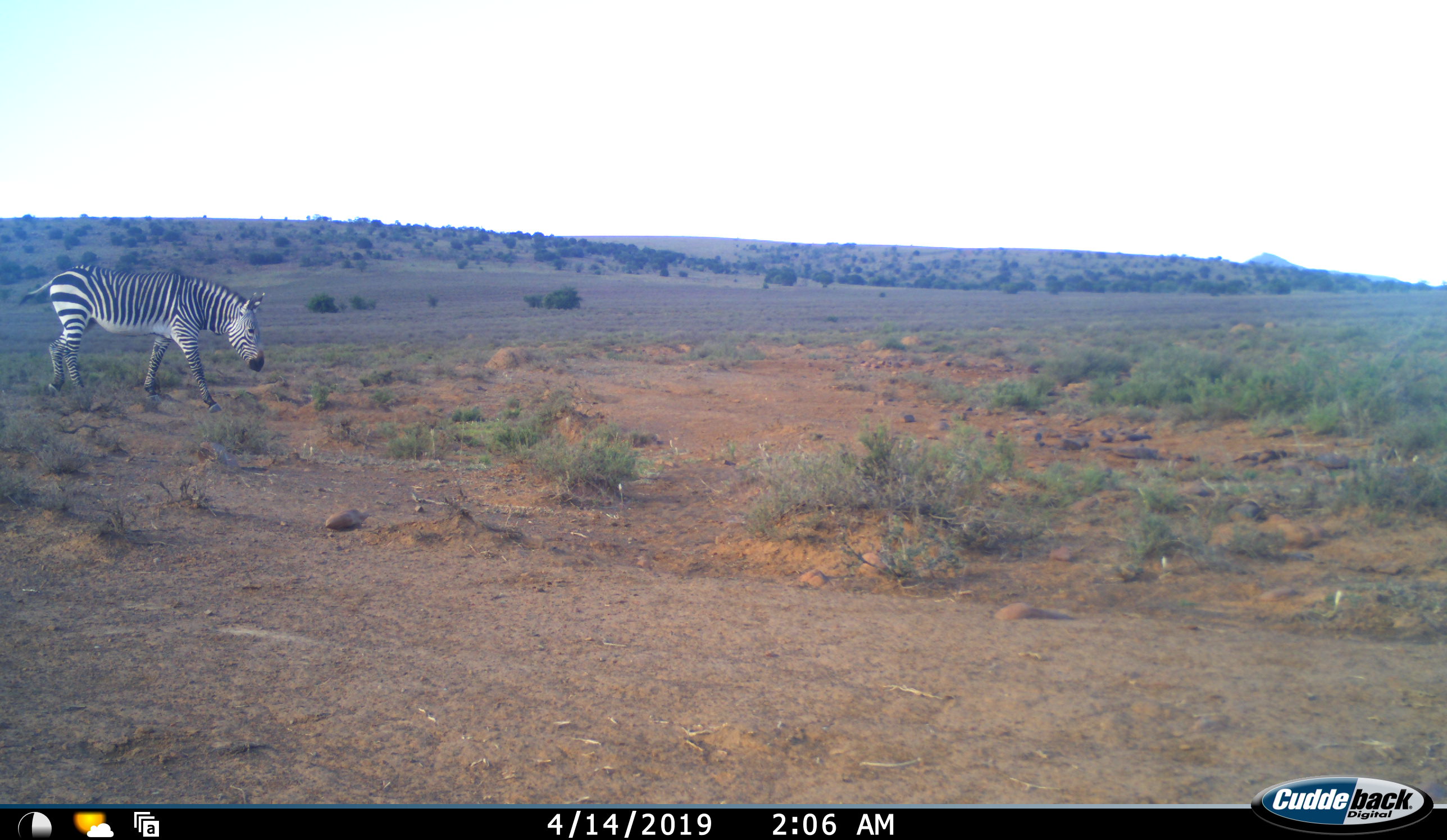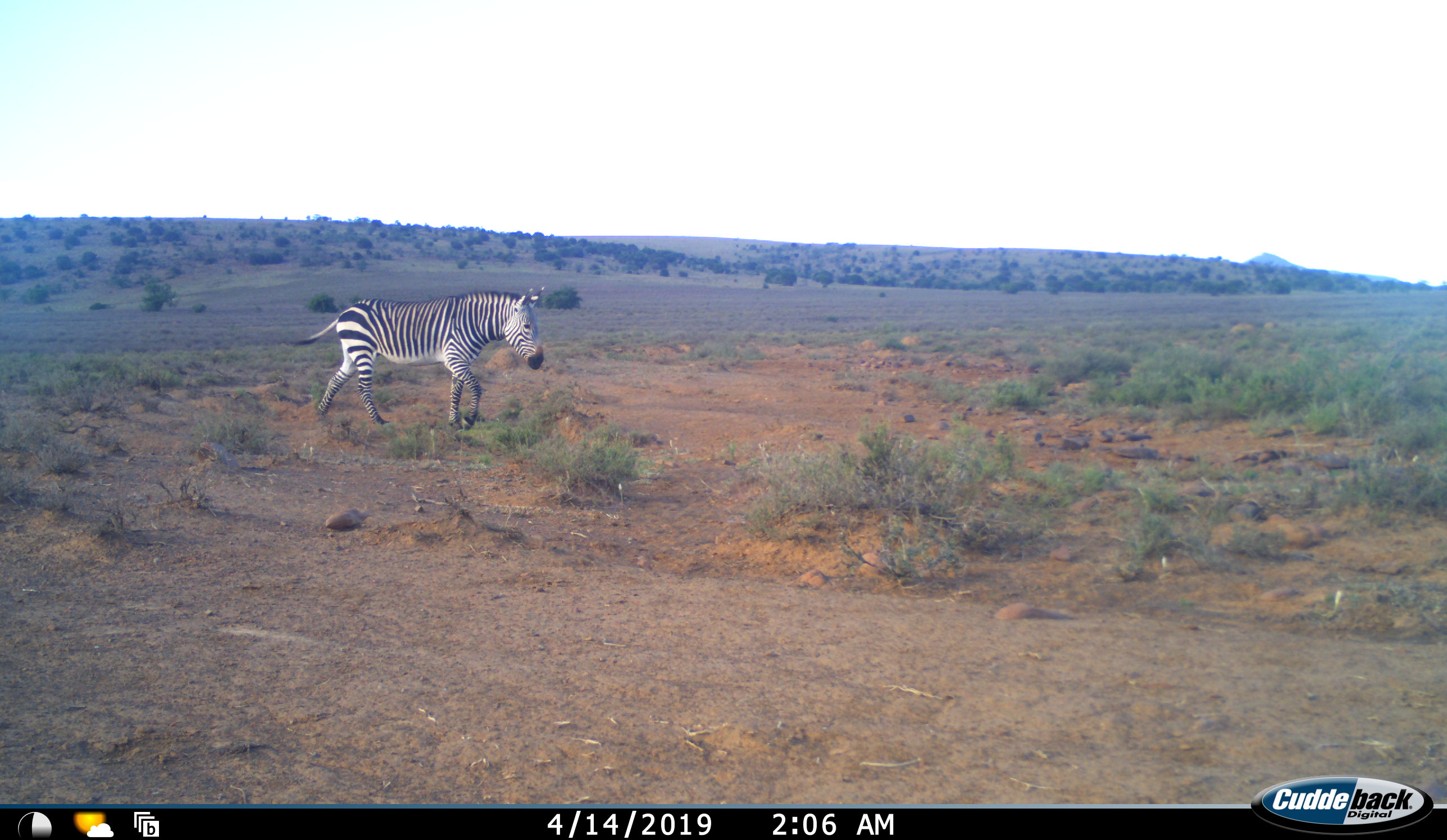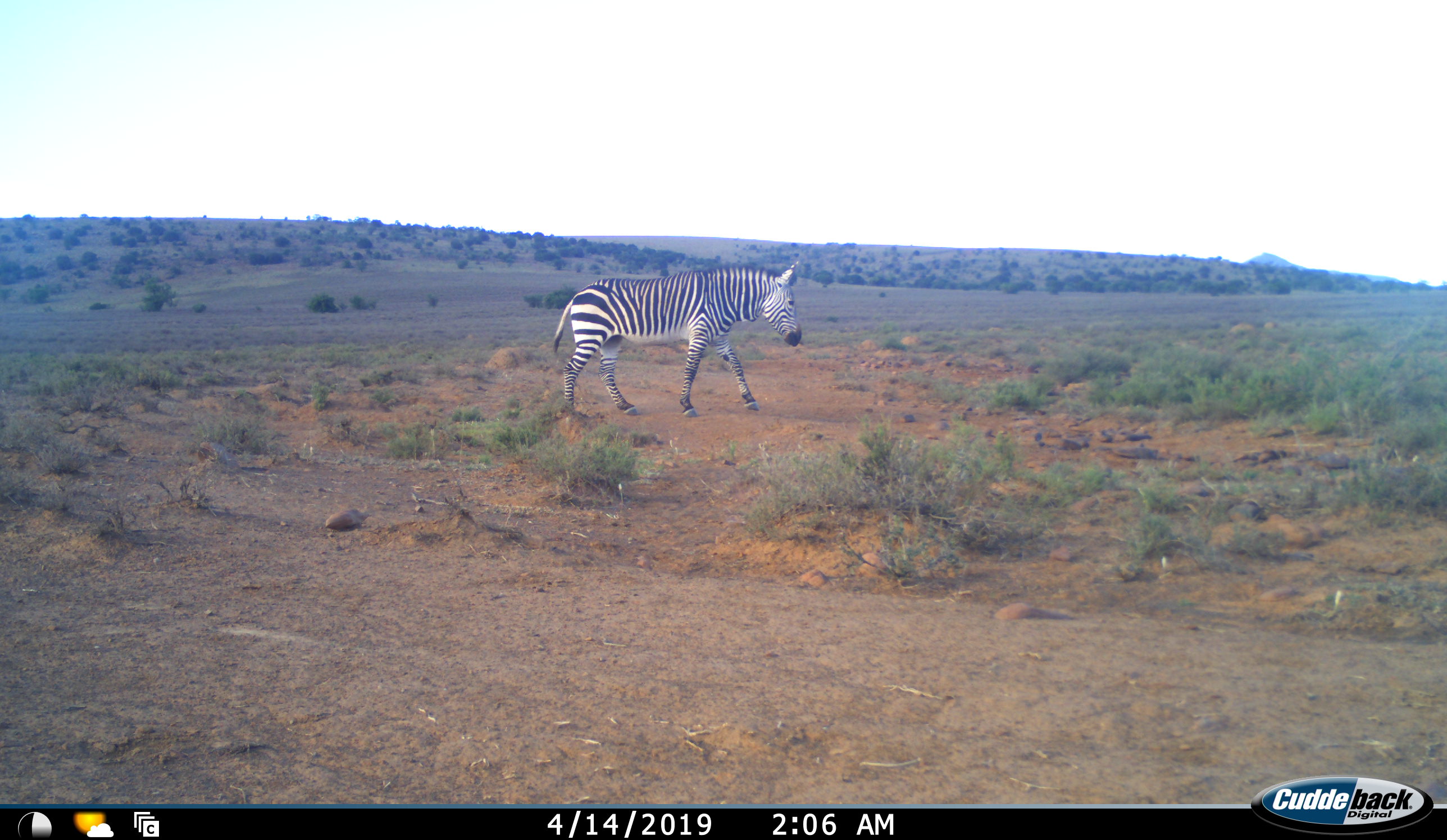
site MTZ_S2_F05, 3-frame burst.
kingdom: Animalia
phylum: Chordata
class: Mammalia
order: Perissodactyla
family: Equidae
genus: Equus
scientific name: Equus zebra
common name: mountain zebra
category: zebramountain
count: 1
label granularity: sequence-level